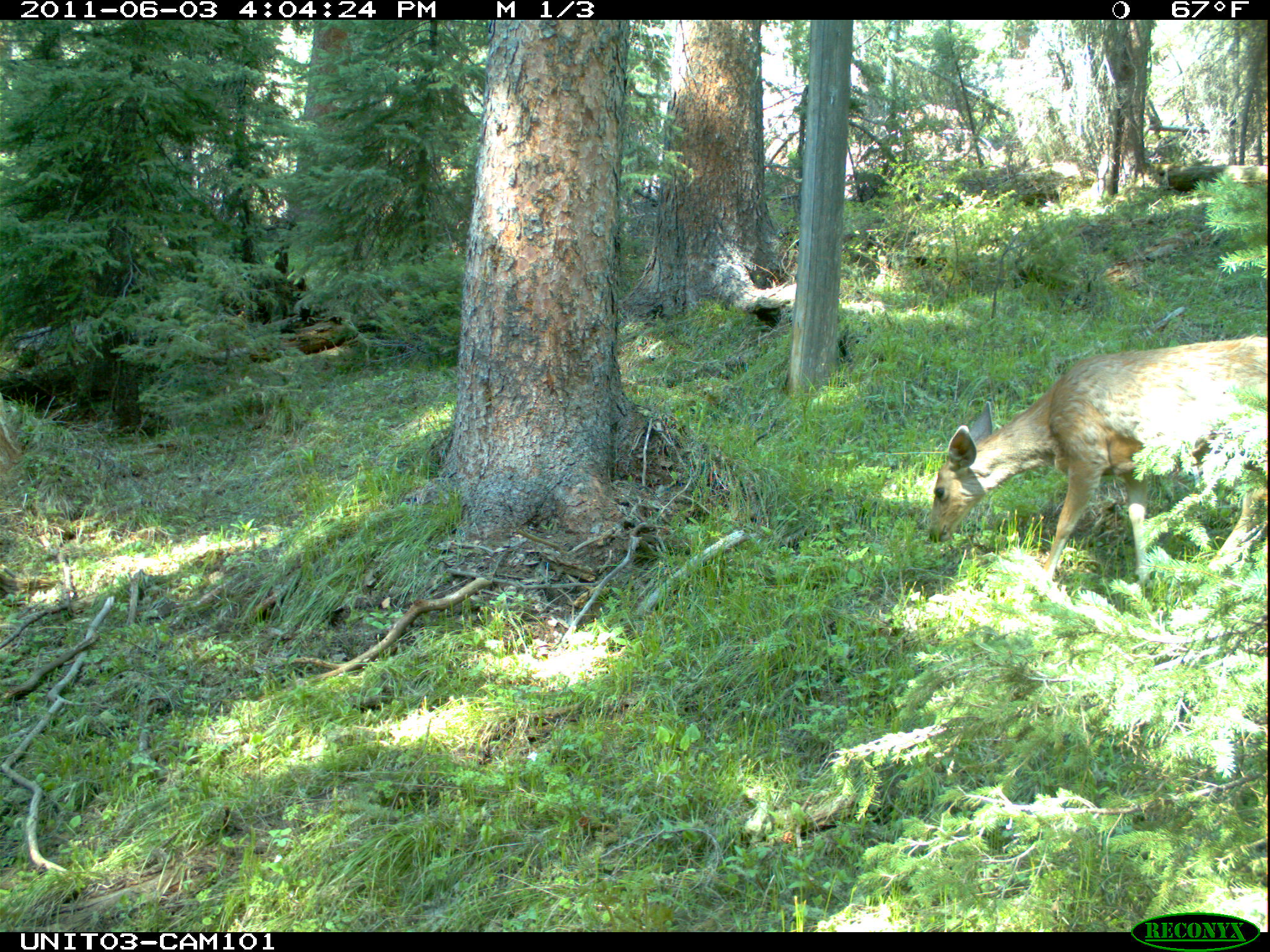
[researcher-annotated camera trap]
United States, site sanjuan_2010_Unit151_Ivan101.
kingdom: Animalia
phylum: Chordata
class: Mammalia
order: Artiodactyla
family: Cervidae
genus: Odocoileus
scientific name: Odocoileus hemionus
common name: mule deer